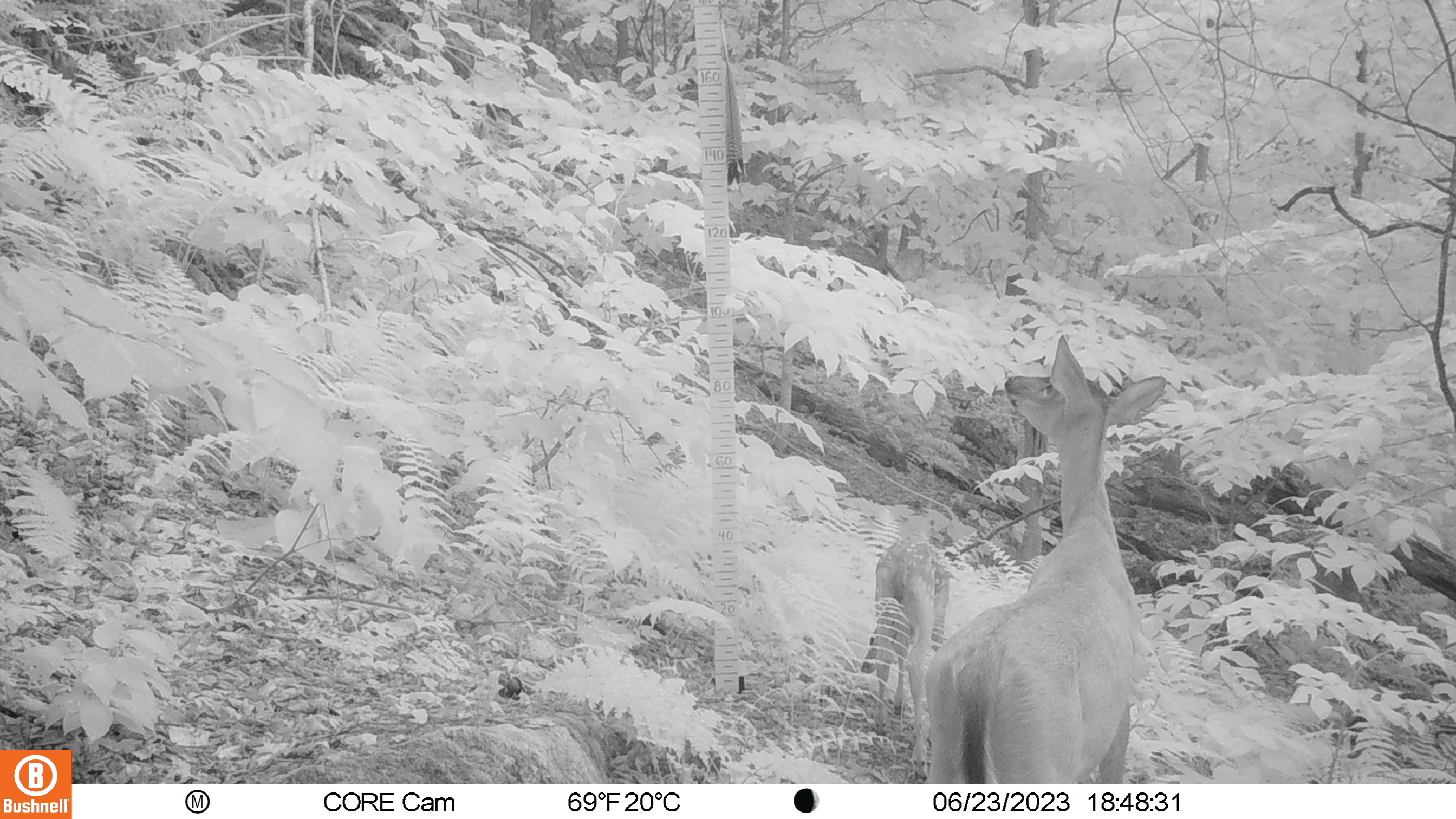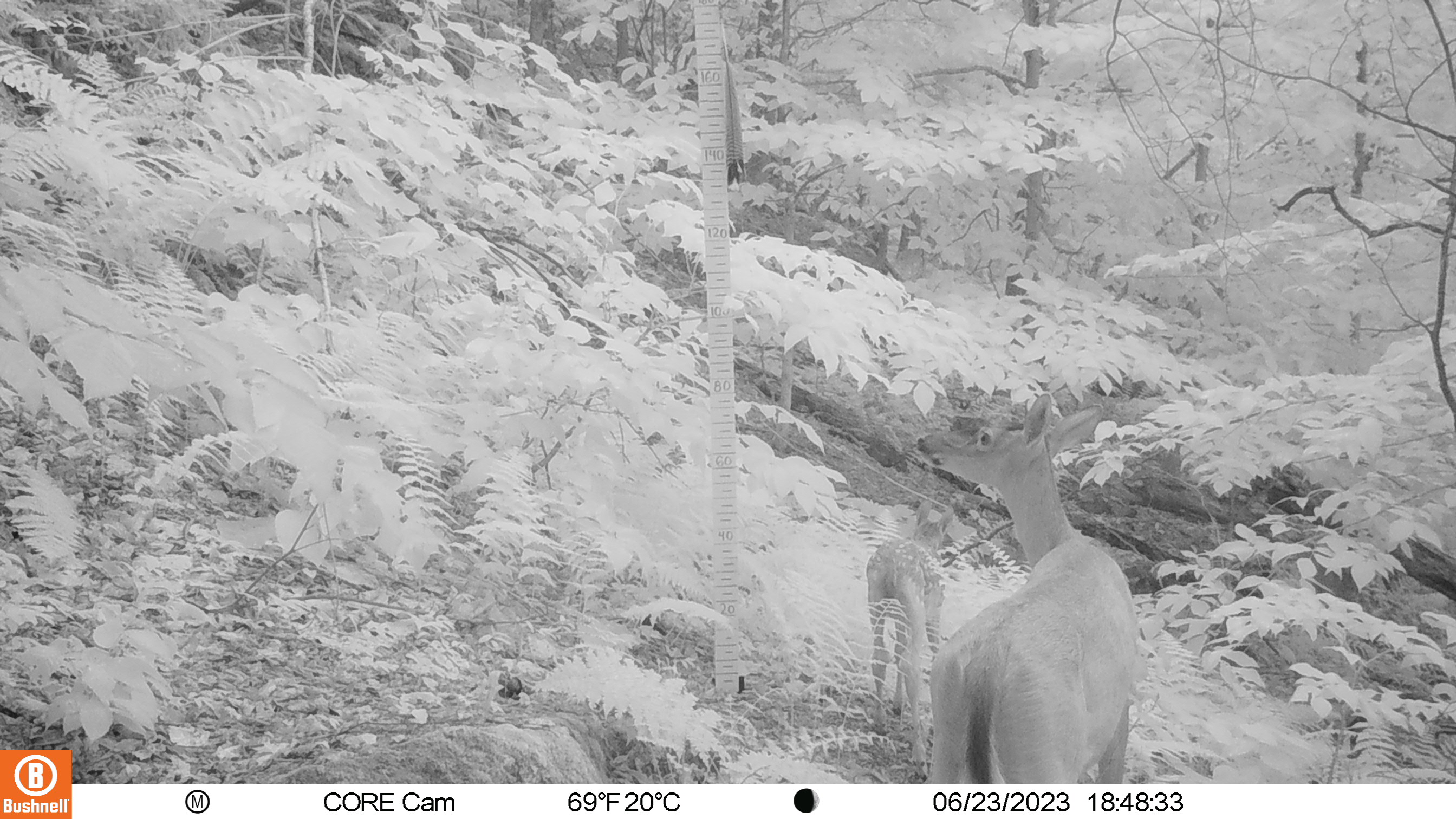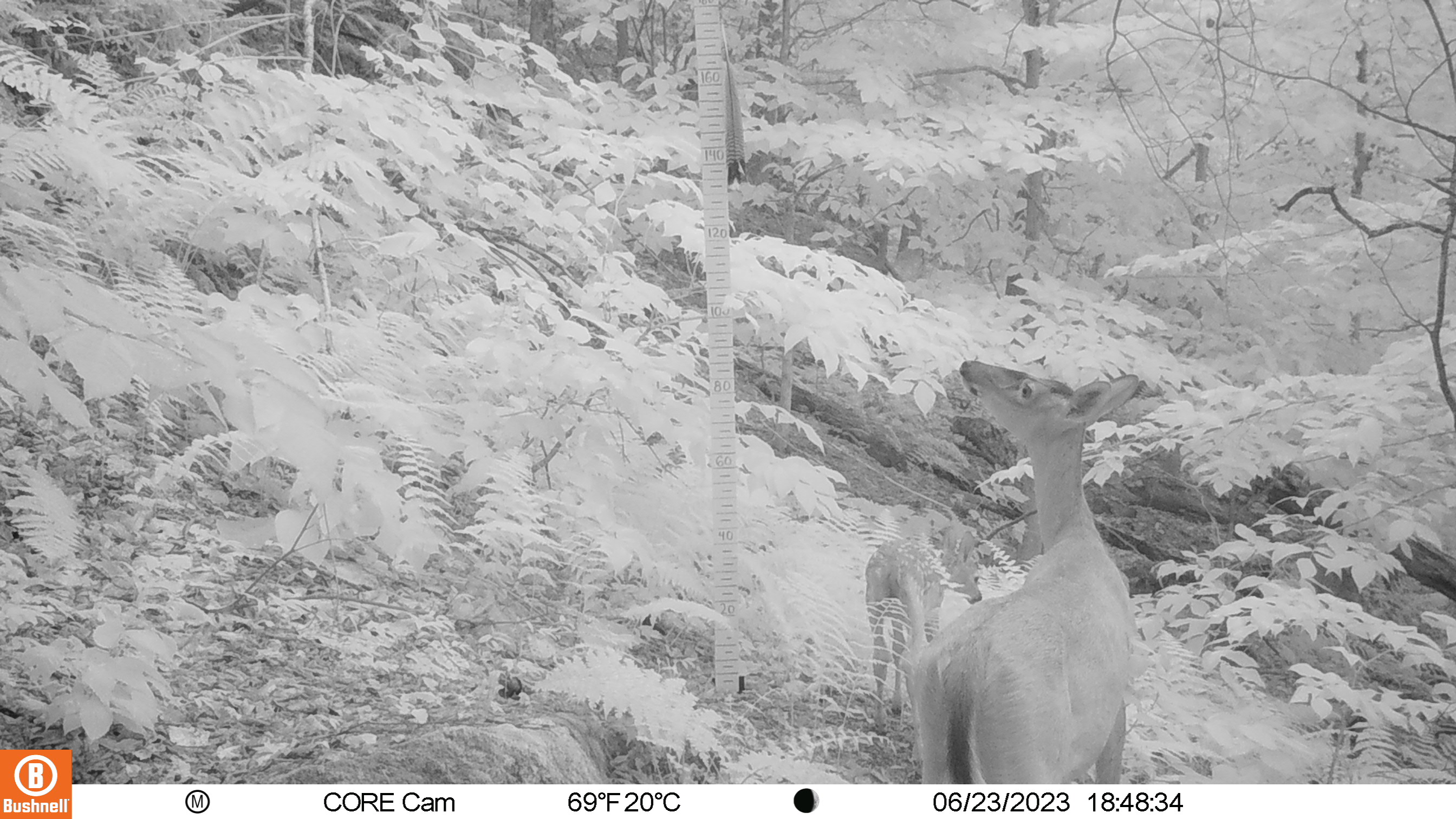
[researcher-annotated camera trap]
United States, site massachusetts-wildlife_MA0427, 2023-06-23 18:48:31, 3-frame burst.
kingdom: Animalia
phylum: Chordata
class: Mammalia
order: Artiodactyla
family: Cervidae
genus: Odocoileus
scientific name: Odocoileus virginianus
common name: white-tailed deer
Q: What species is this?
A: White-tailed deer (Odocoileus virginianus).